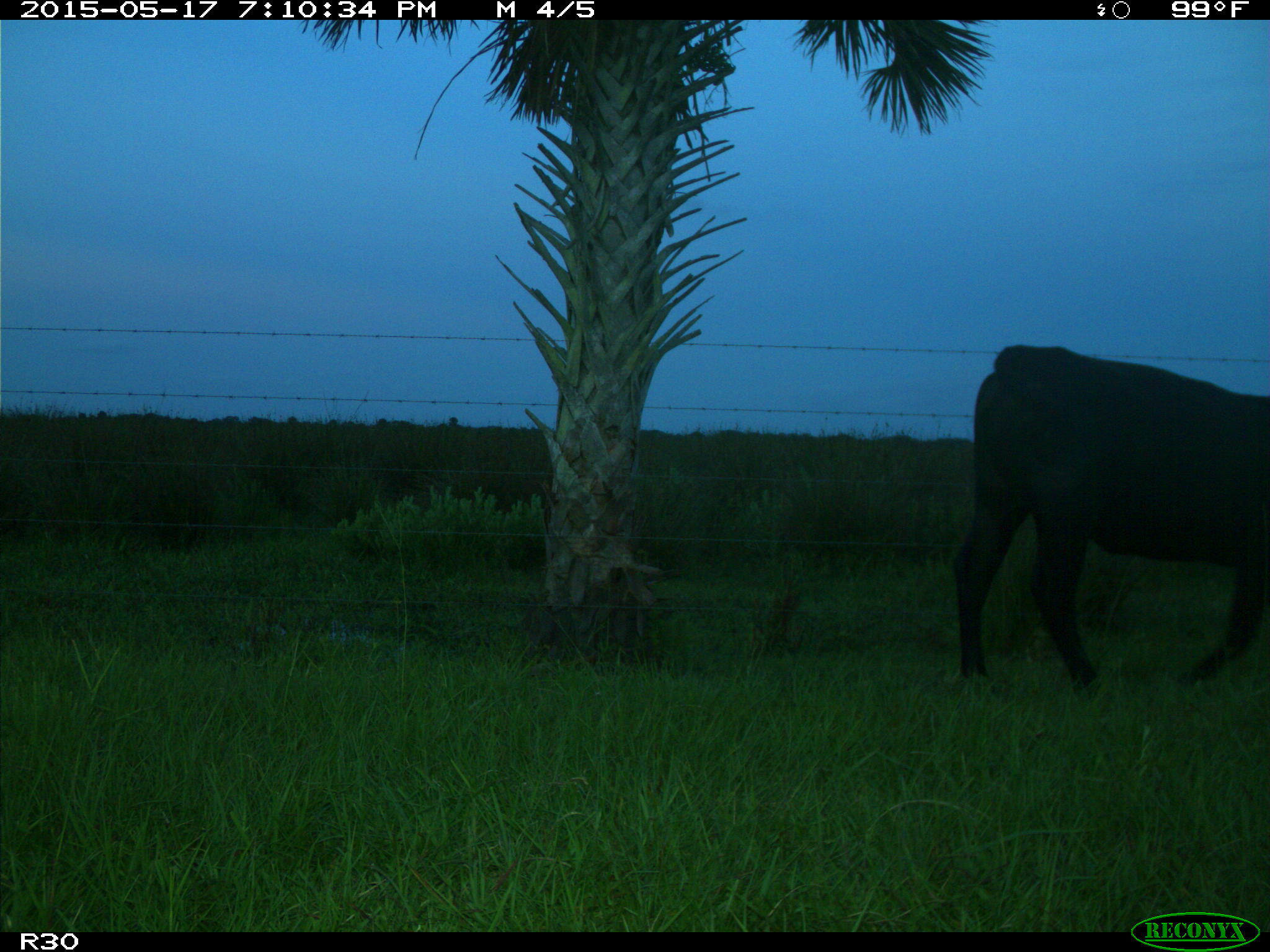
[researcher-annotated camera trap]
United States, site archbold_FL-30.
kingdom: Animalia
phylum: Chordata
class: Mammalia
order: Artiodactyla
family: Bovidae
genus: Bos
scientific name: Bos taurus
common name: domestic cow